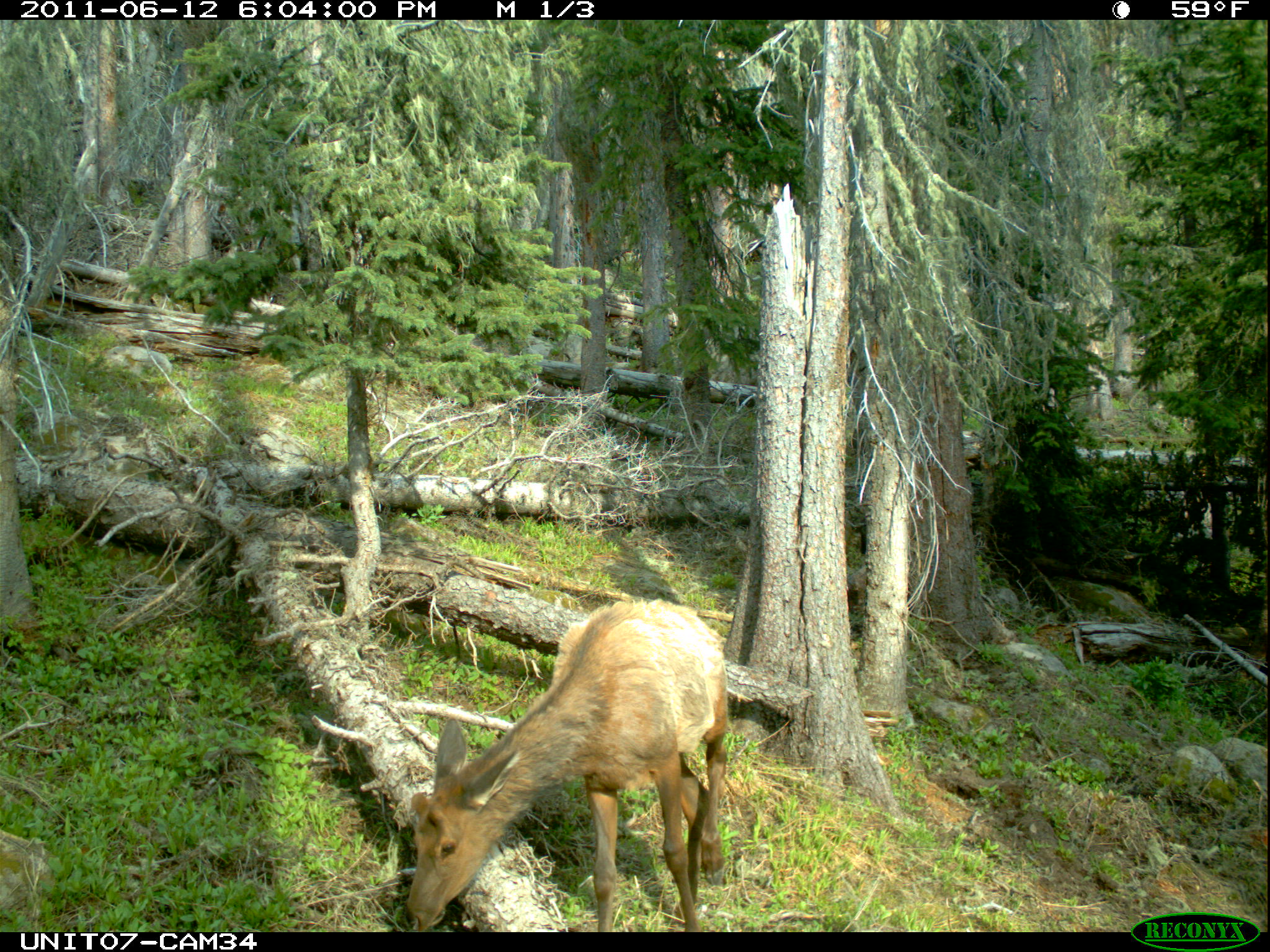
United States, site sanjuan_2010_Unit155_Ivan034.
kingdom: Animalia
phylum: Chordata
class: Mammalia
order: Artiodactyla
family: Cervidae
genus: Cervus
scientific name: Cervus elaphus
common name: red deer